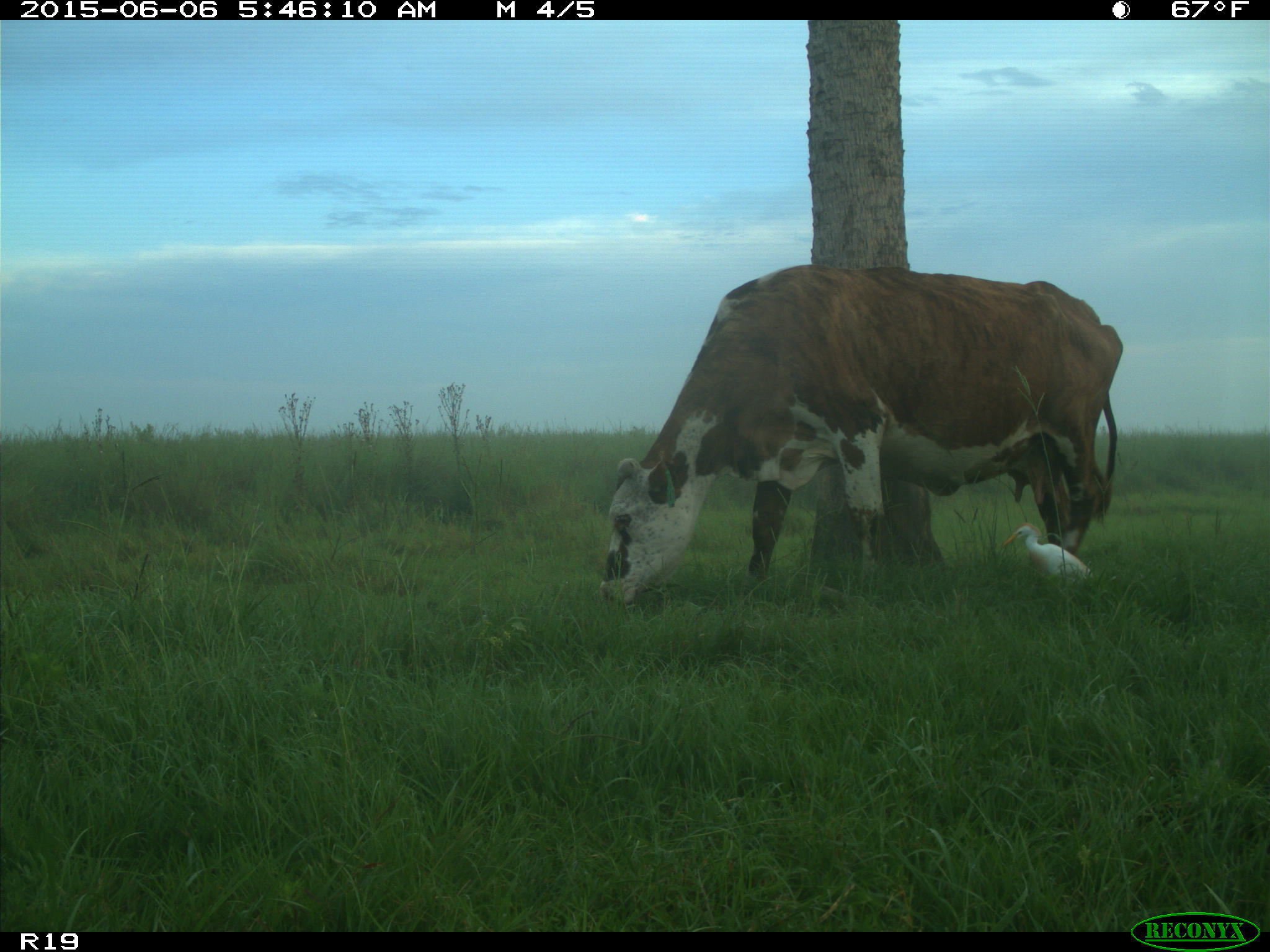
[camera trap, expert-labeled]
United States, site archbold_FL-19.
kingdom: Animalia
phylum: Chordata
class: Mammalia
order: Artiodactyla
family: Bovidae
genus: Bos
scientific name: Bos taurus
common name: domestic cow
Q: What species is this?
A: Bos taurus (domestic cow).